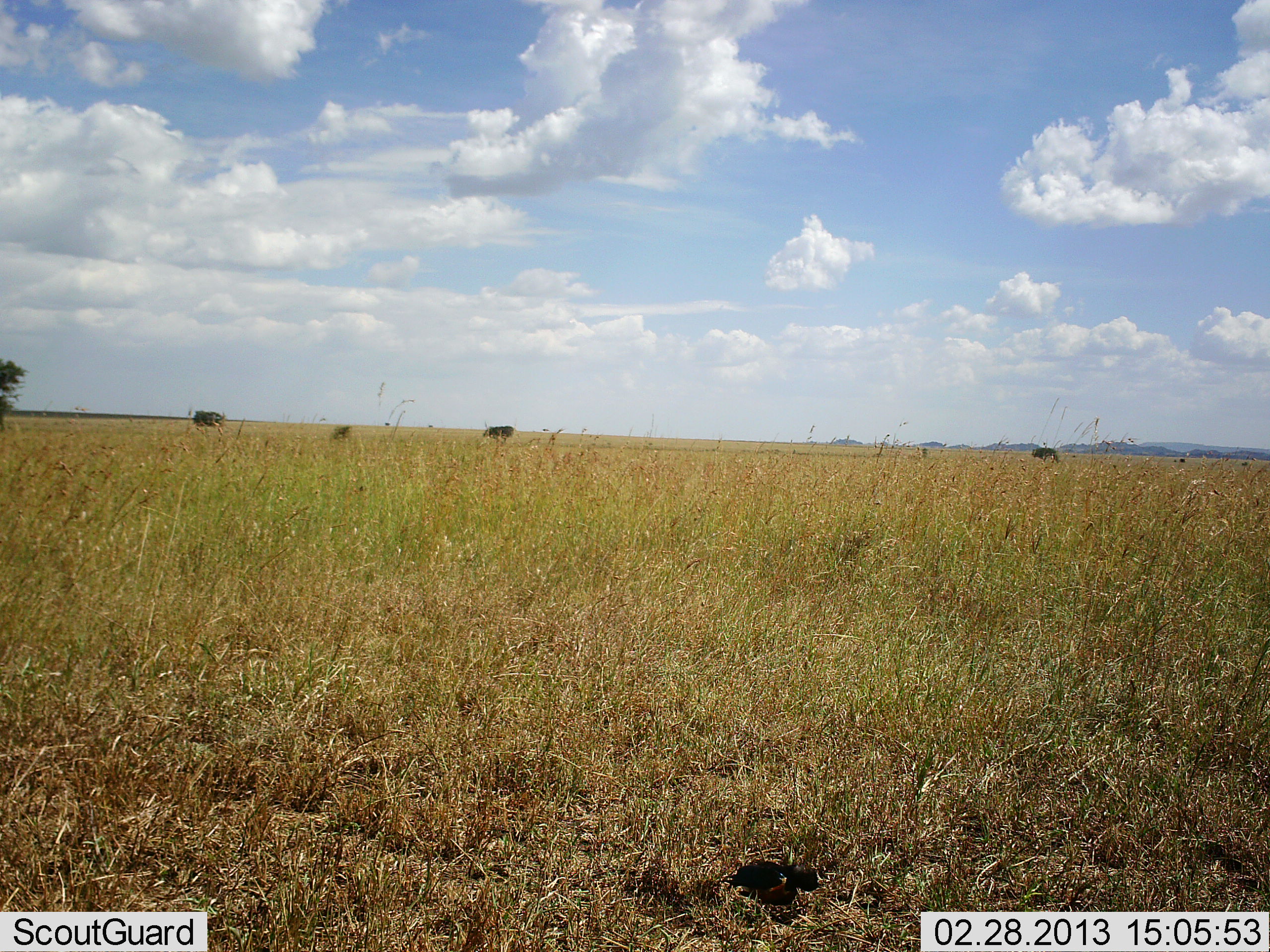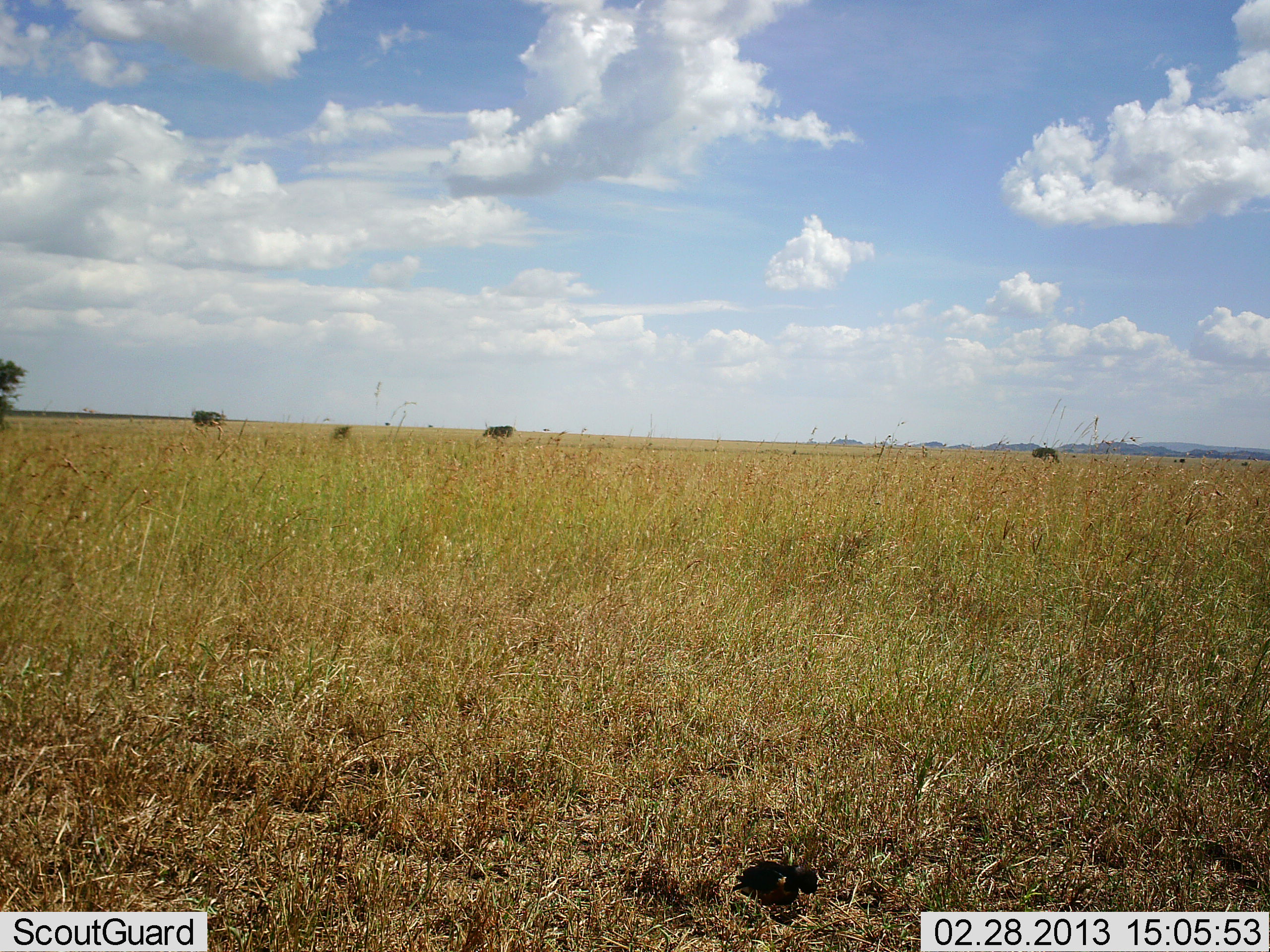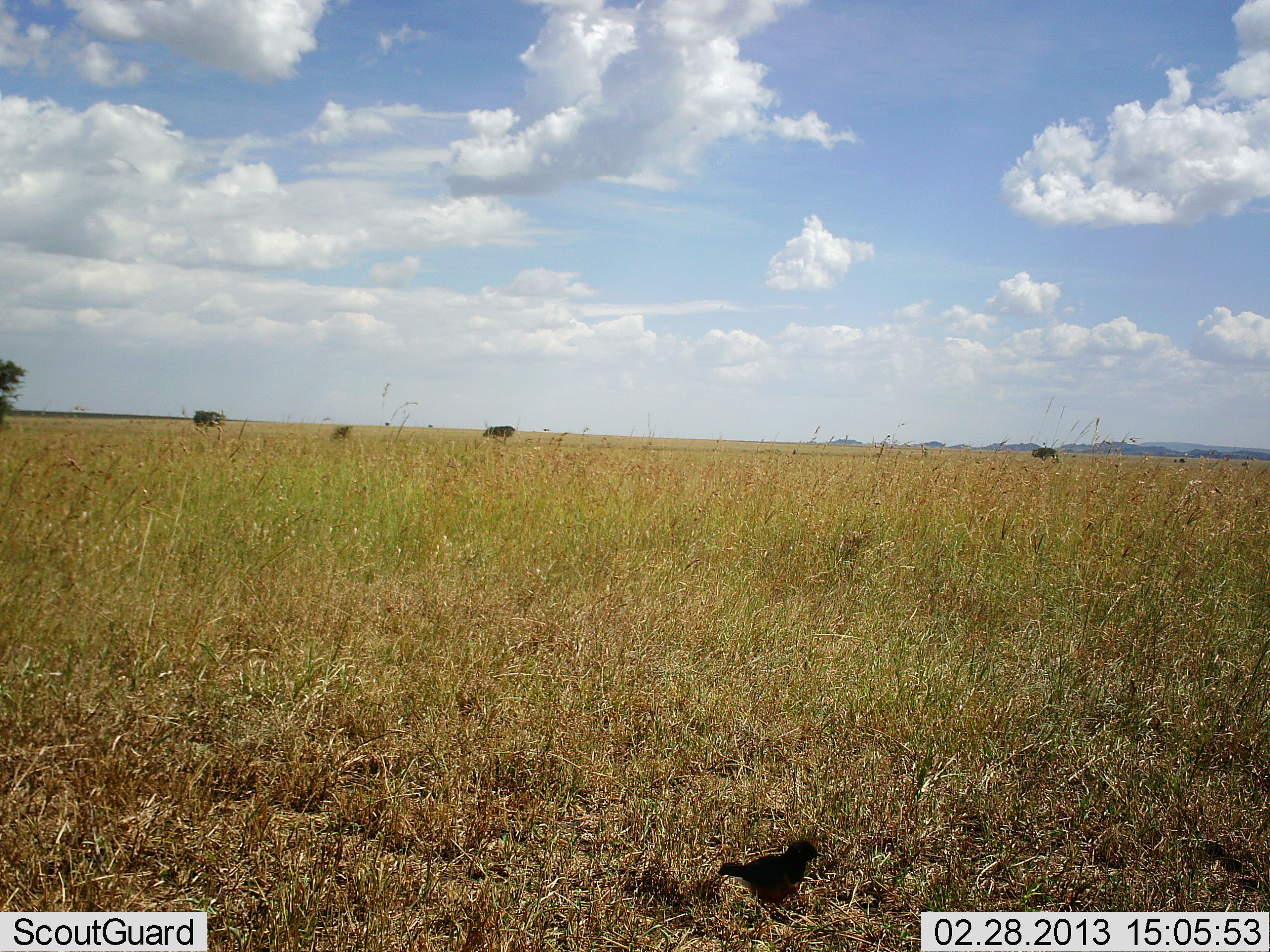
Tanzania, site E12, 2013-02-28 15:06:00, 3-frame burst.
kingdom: Animalia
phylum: Chordata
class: Aves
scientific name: Aves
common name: bird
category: otherbird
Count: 1.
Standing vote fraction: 46%.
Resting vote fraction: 4%.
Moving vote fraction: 23%.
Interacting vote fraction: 0%.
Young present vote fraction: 0%.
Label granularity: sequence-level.